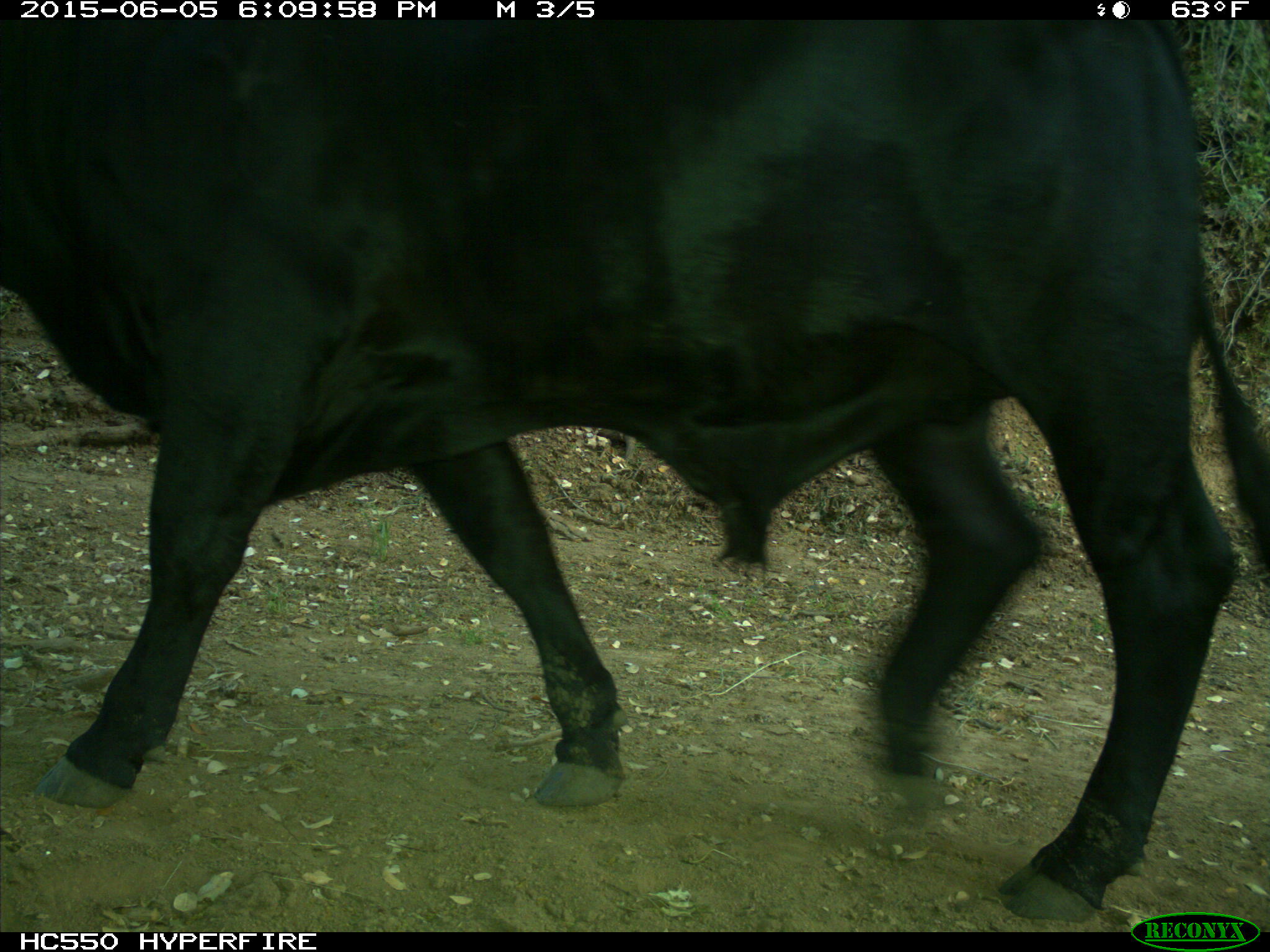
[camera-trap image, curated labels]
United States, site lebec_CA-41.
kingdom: Animalia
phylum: Chordata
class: Mammalia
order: Artiodactyla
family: Bovidae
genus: Bos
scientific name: Bos taurus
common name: domestic cow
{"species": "Bos taurus (domestic cow)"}